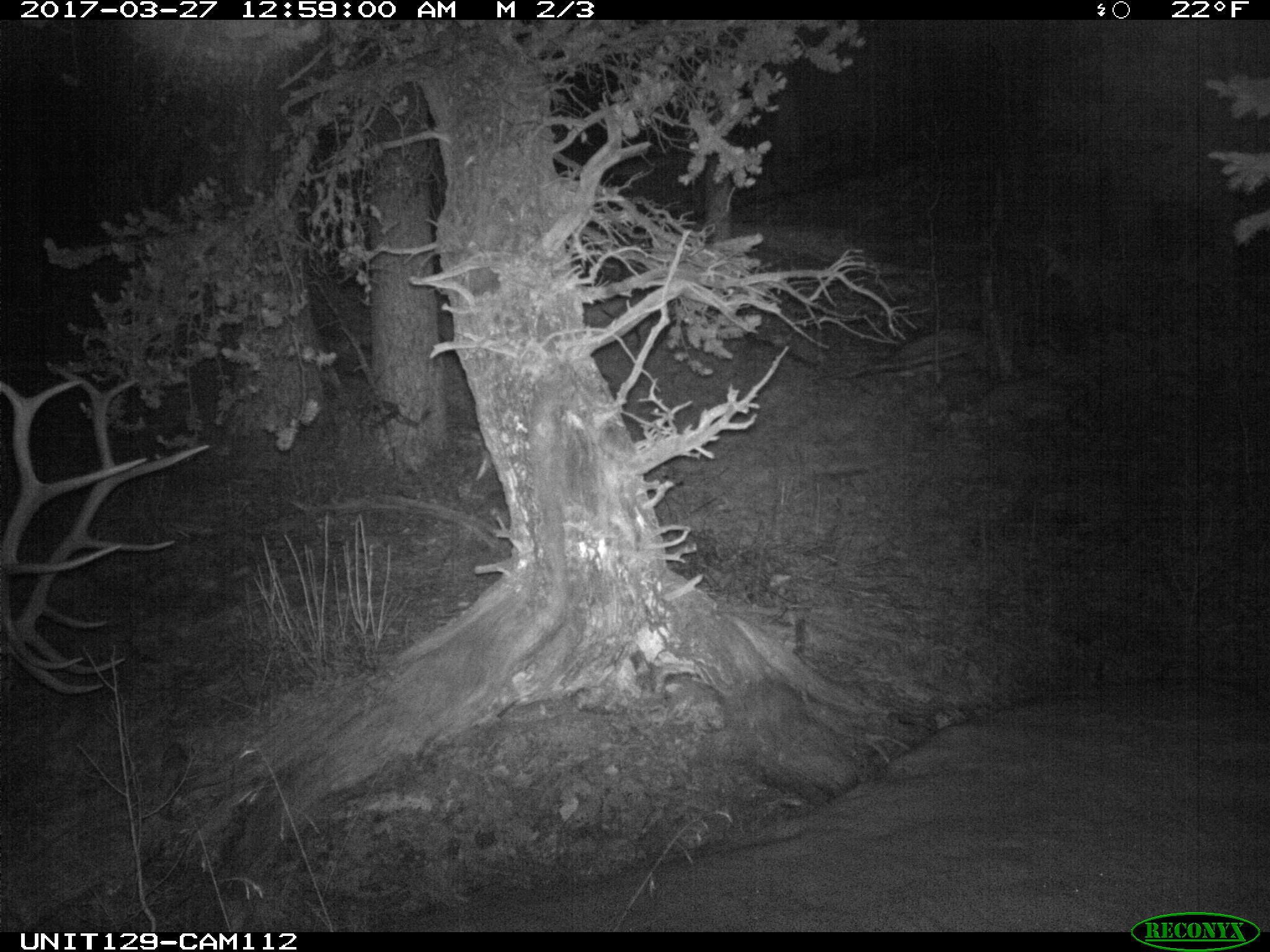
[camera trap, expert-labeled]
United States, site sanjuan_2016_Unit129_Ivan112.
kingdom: Animalia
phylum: Chordata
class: Mammalia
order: Artiodactyla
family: Cervidae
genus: Cervus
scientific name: Cervus elaphus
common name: red deer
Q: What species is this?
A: Cervus elaphus (red deer).